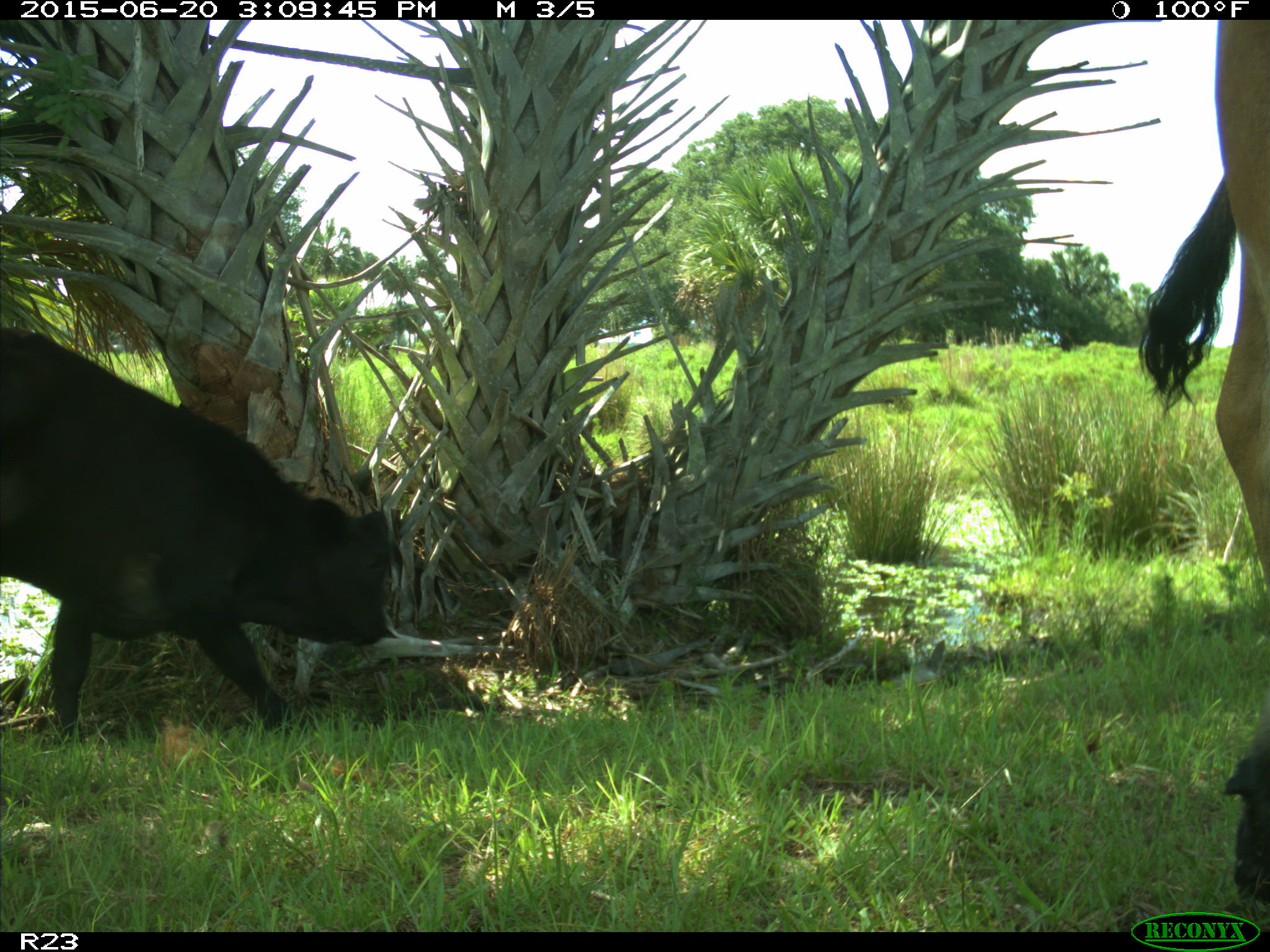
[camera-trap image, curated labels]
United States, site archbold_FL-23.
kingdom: Animalia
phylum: Chordata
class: Mammalia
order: Artiodactyla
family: Bovidae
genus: Bos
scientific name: Bos taurus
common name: domestic cow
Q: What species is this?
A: Bos taurus (domestic cow).